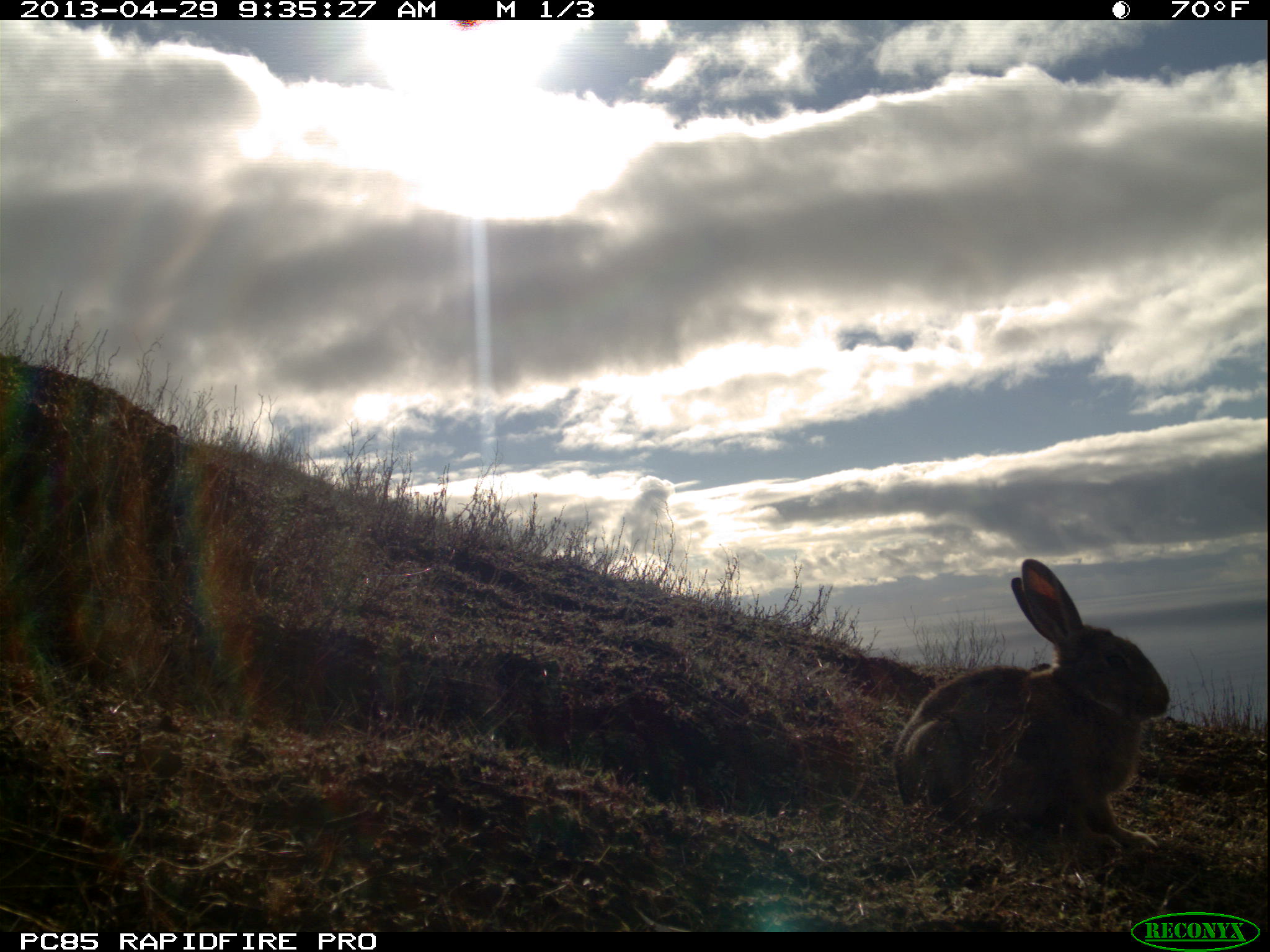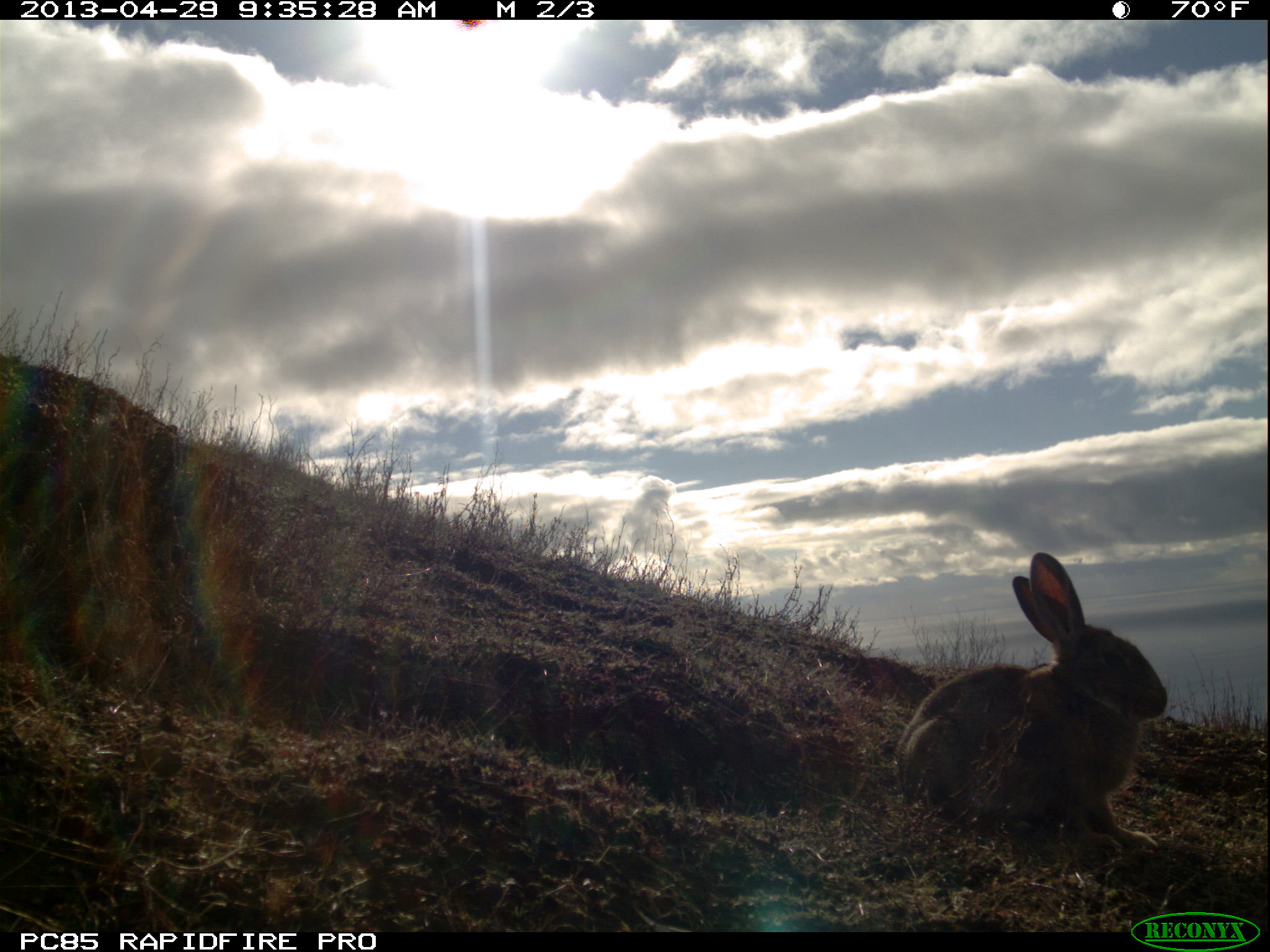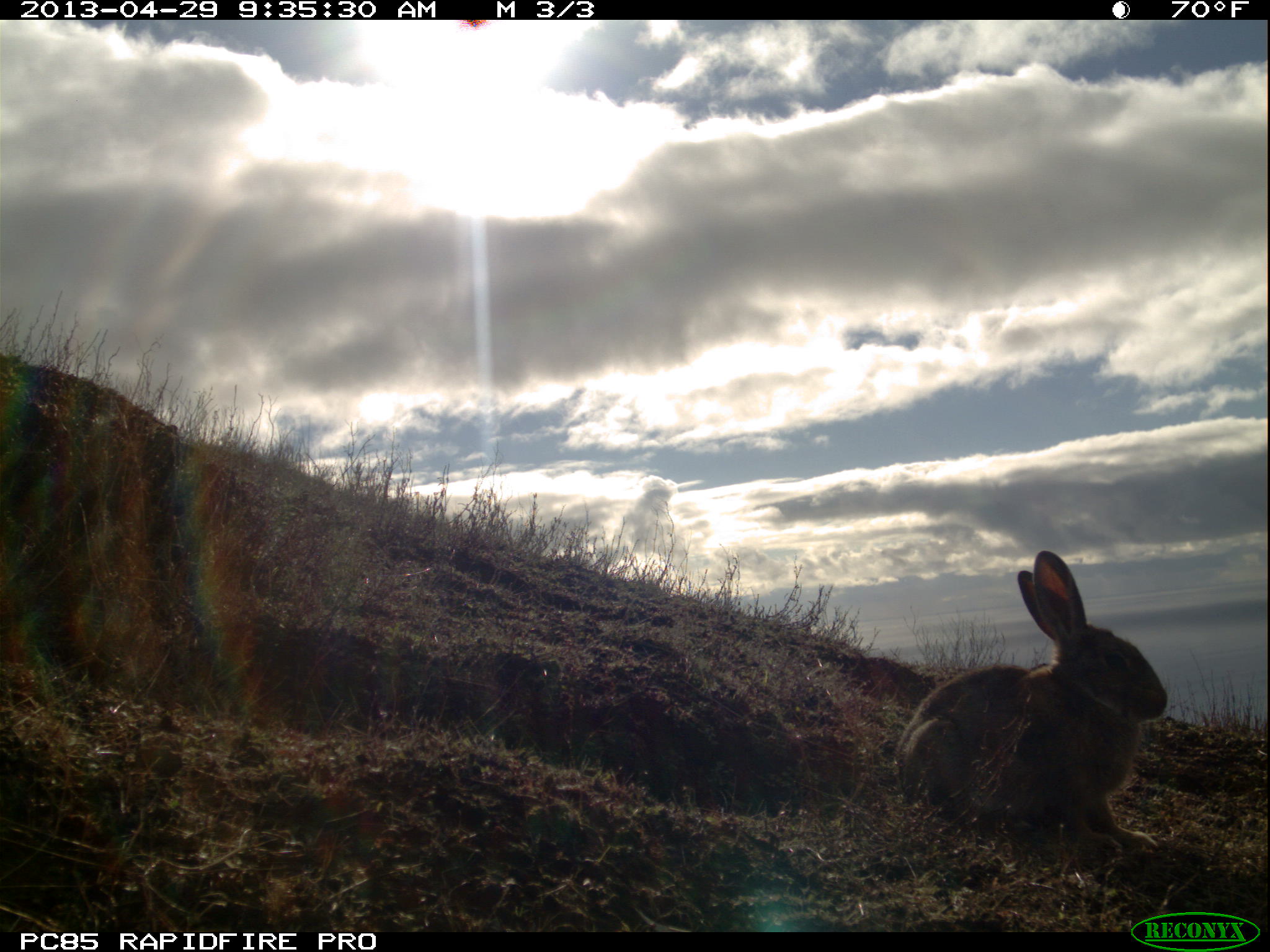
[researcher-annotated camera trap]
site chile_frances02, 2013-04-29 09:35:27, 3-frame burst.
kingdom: Animalia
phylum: Chordata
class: Mammalia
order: Lagomorpha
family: Leporidae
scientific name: Leporidae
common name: rabbits and hares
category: rabbit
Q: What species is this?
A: Rabbit (rabbits and hares) (Leporidae).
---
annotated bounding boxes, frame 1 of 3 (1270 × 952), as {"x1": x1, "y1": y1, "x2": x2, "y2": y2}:
rabbit: {"x1": 885, "y1": 557, "x2": 1174, "y2": 865}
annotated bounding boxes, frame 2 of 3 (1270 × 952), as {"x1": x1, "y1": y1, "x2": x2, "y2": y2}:
rabbit: {"x1": 887, "y1": 548, "x2": 1170, "y2": 859}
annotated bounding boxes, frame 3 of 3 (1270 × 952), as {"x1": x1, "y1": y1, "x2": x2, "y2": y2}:
rabbit: {"x1": 884, "y1": 547, "x2": 1170, "y2": 862}